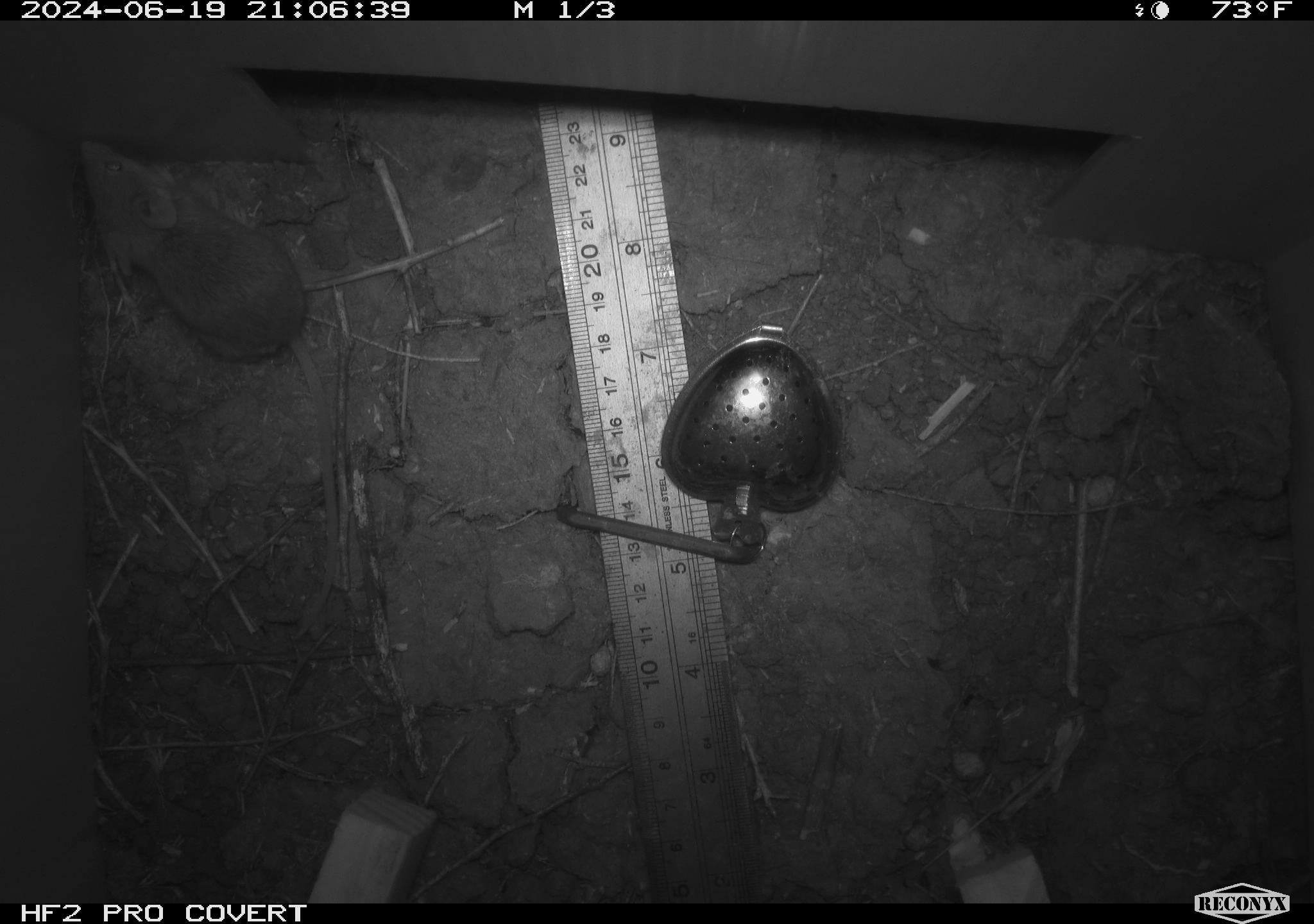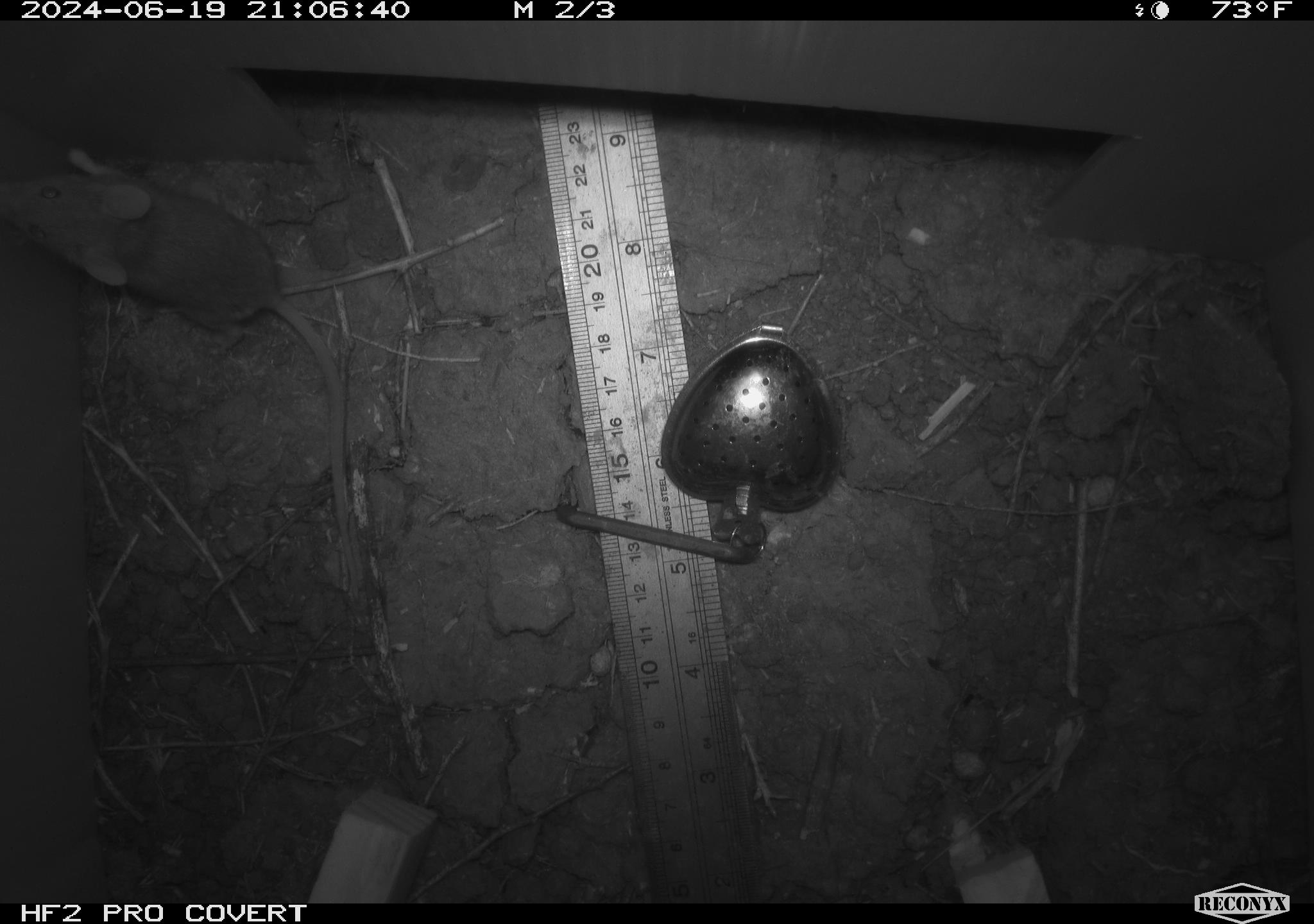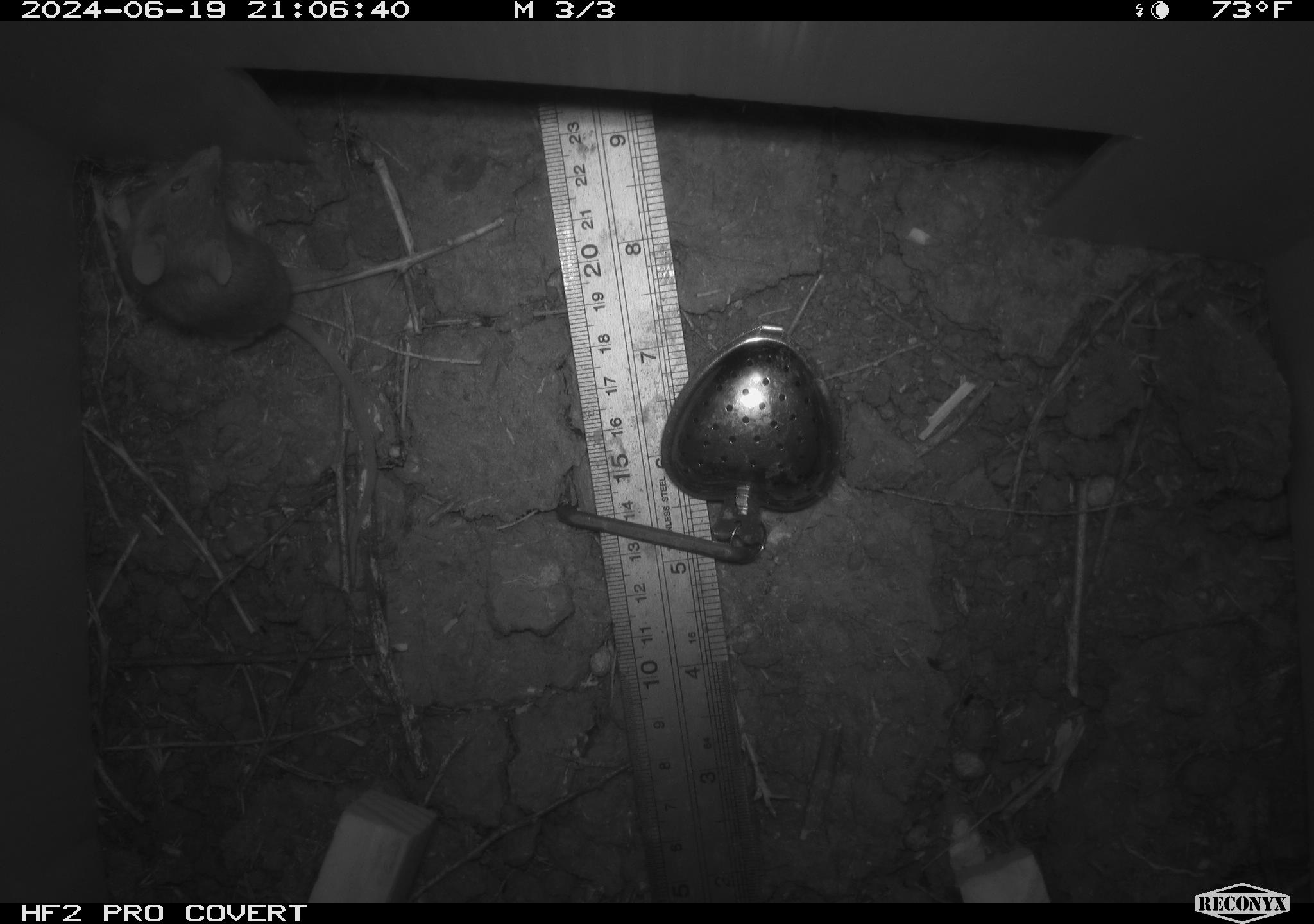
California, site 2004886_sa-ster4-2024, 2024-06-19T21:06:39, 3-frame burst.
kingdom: Animalia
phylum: Chordata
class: Mammalia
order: Rodentia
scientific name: Rodentia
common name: mouse species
Mouse species (Rodentia).